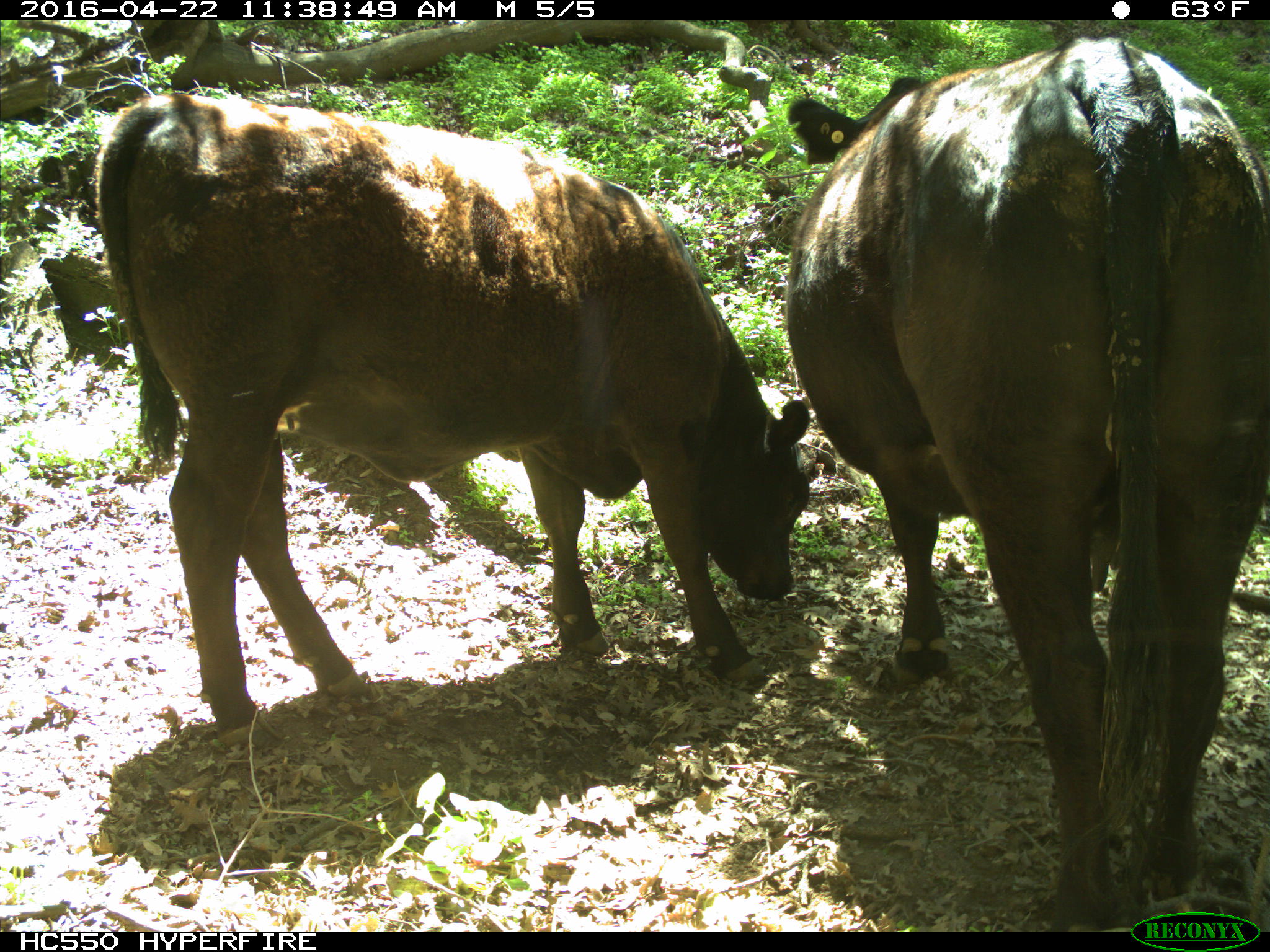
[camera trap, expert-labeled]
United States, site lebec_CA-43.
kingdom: Animalia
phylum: Chordata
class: Mammalia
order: Artiodactyla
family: Bovidae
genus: Bos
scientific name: Bos taurus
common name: domestic cow